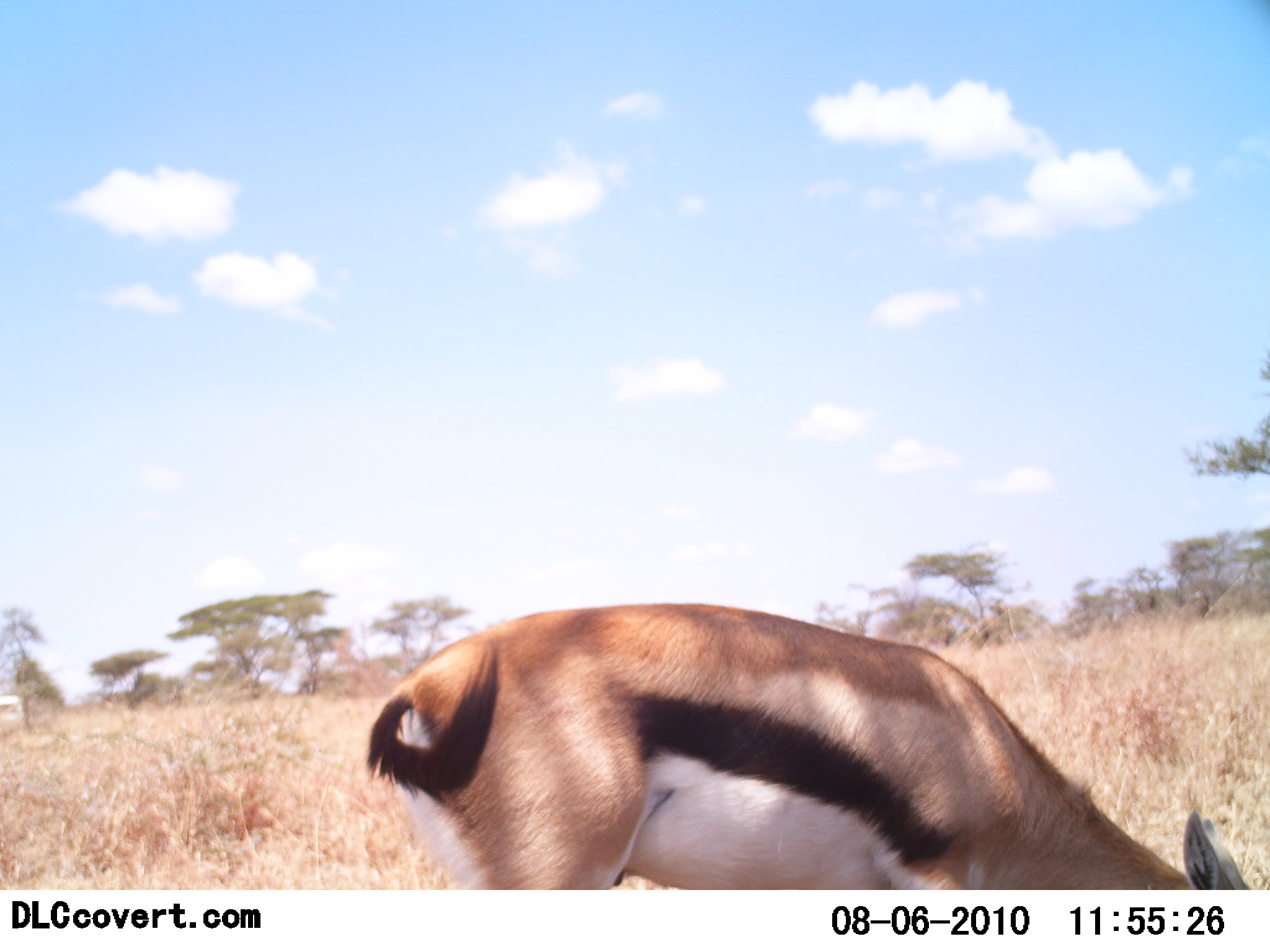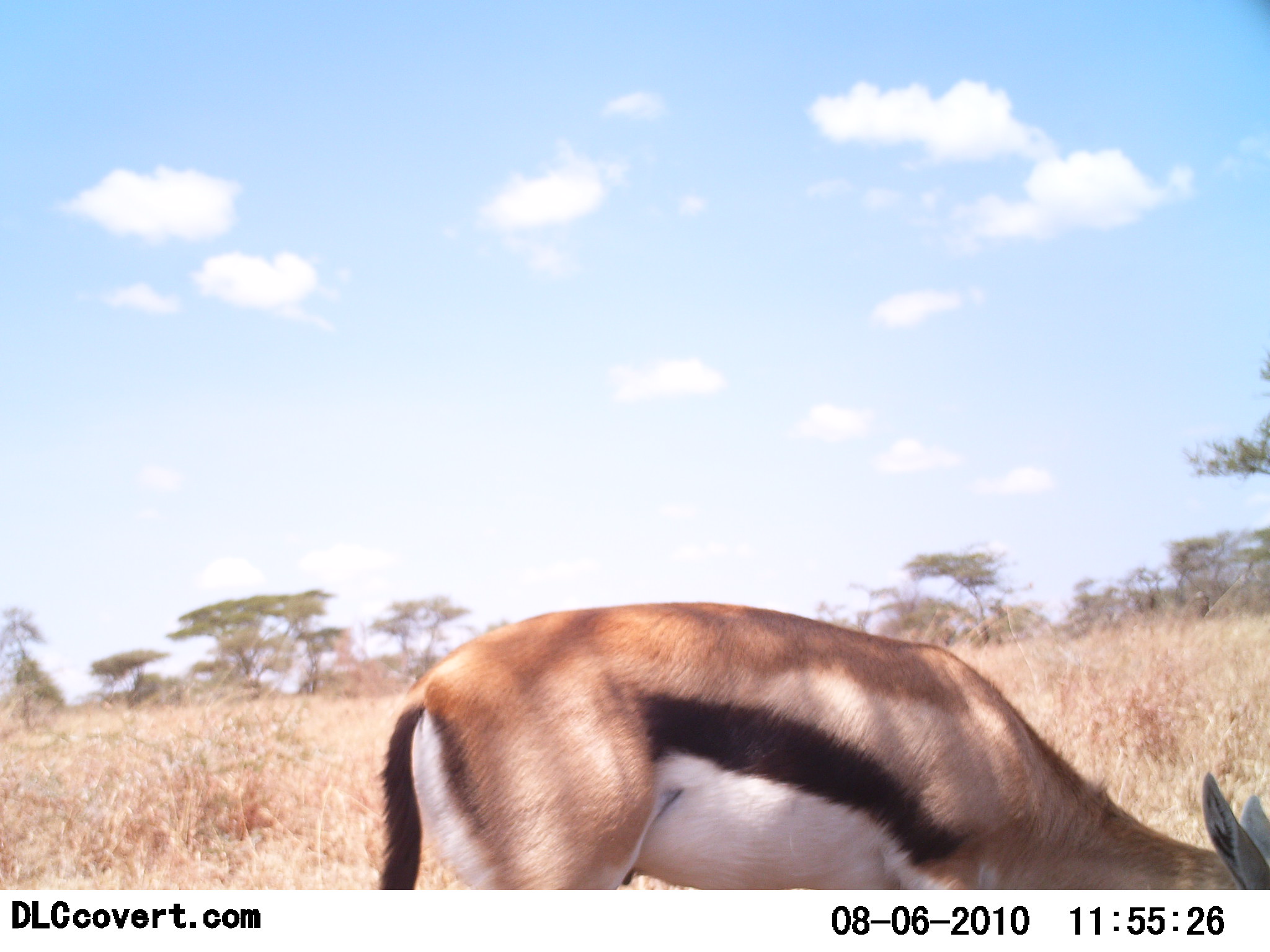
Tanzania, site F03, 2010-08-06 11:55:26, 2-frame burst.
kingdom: Animalia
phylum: Chordata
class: Mammalia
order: Artiodactyla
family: Bovidae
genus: Eudorcas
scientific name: Eudorcas thomsonii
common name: thomson's gazelle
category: gazellethomsons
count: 1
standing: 28%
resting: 0%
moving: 0%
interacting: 0%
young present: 0%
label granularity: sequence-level